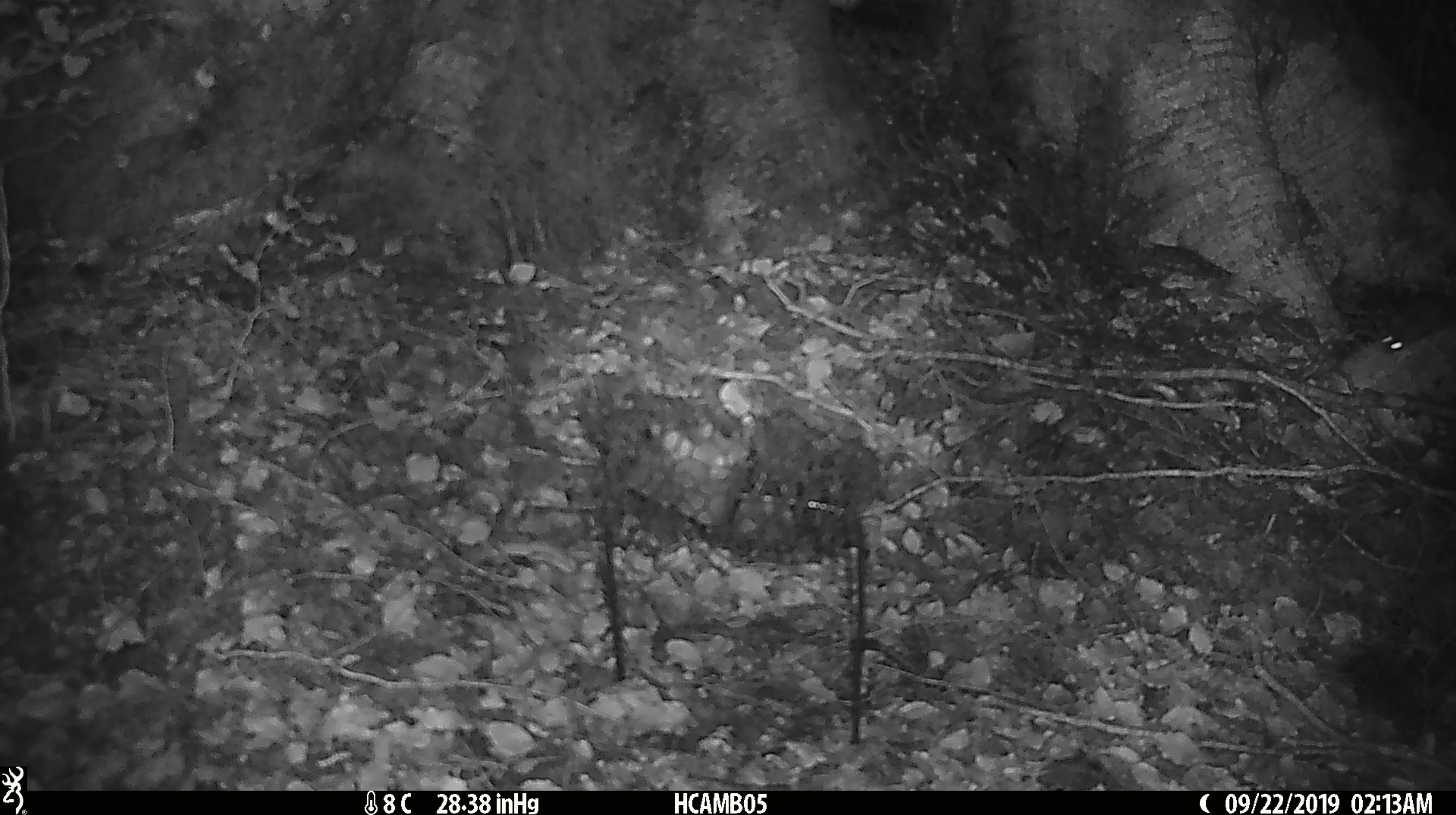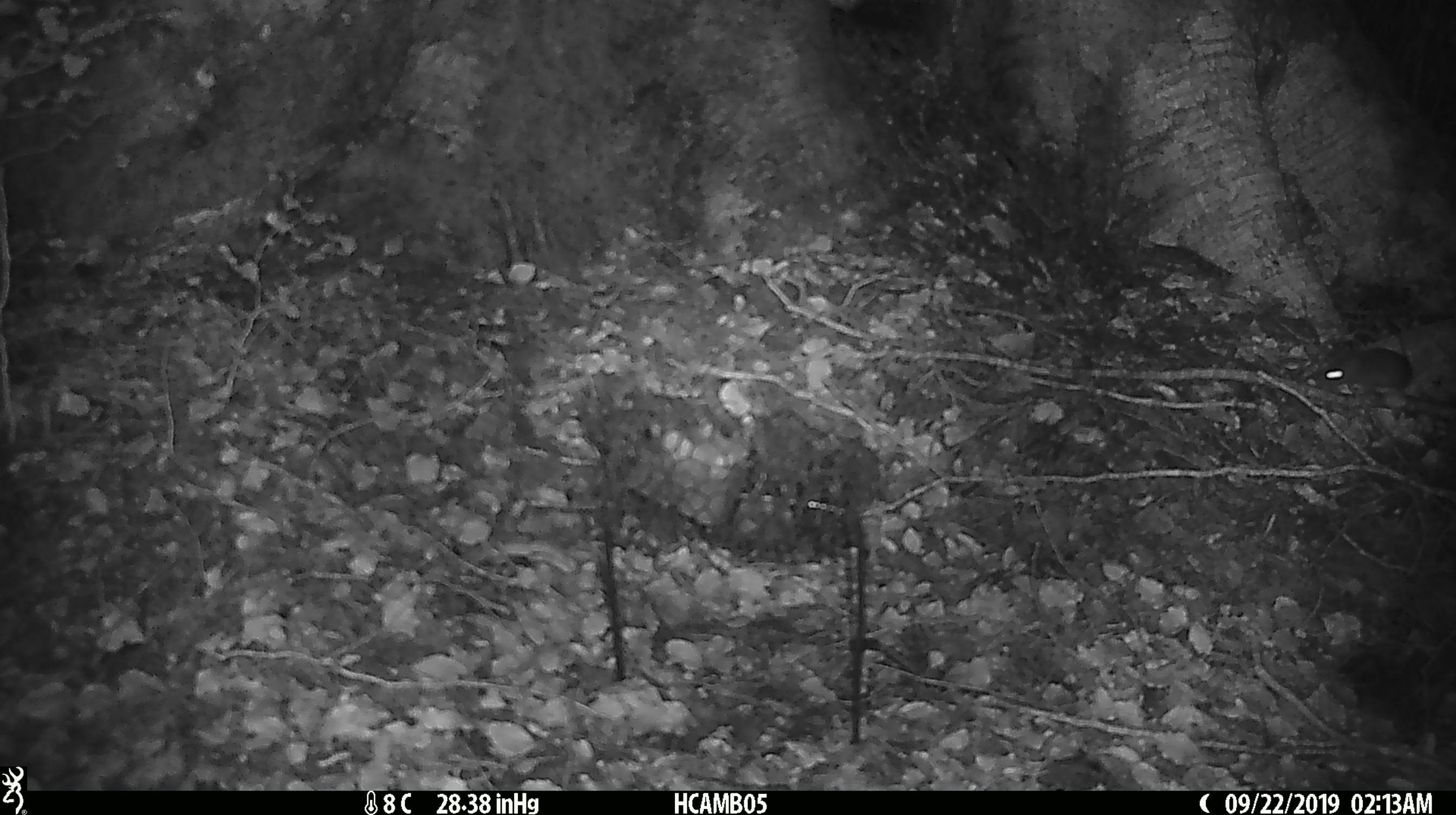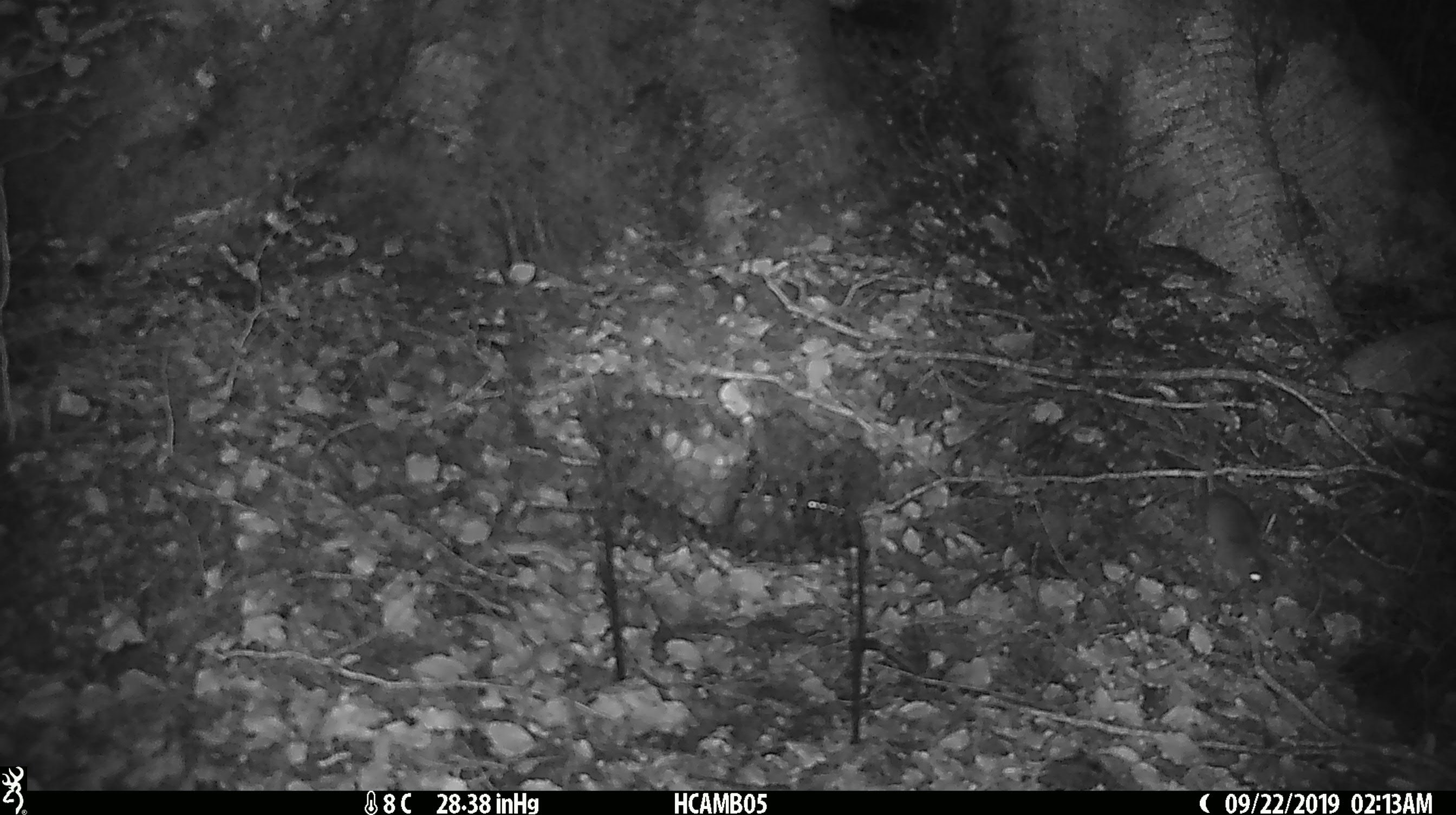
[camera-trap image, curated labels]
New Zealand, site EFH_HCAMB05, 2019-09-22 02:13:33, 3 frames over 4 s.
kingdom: Animalia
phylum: Chordata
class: Mammalia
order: Rodentia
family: Muridae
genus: Mus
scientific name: Mus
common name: mouse